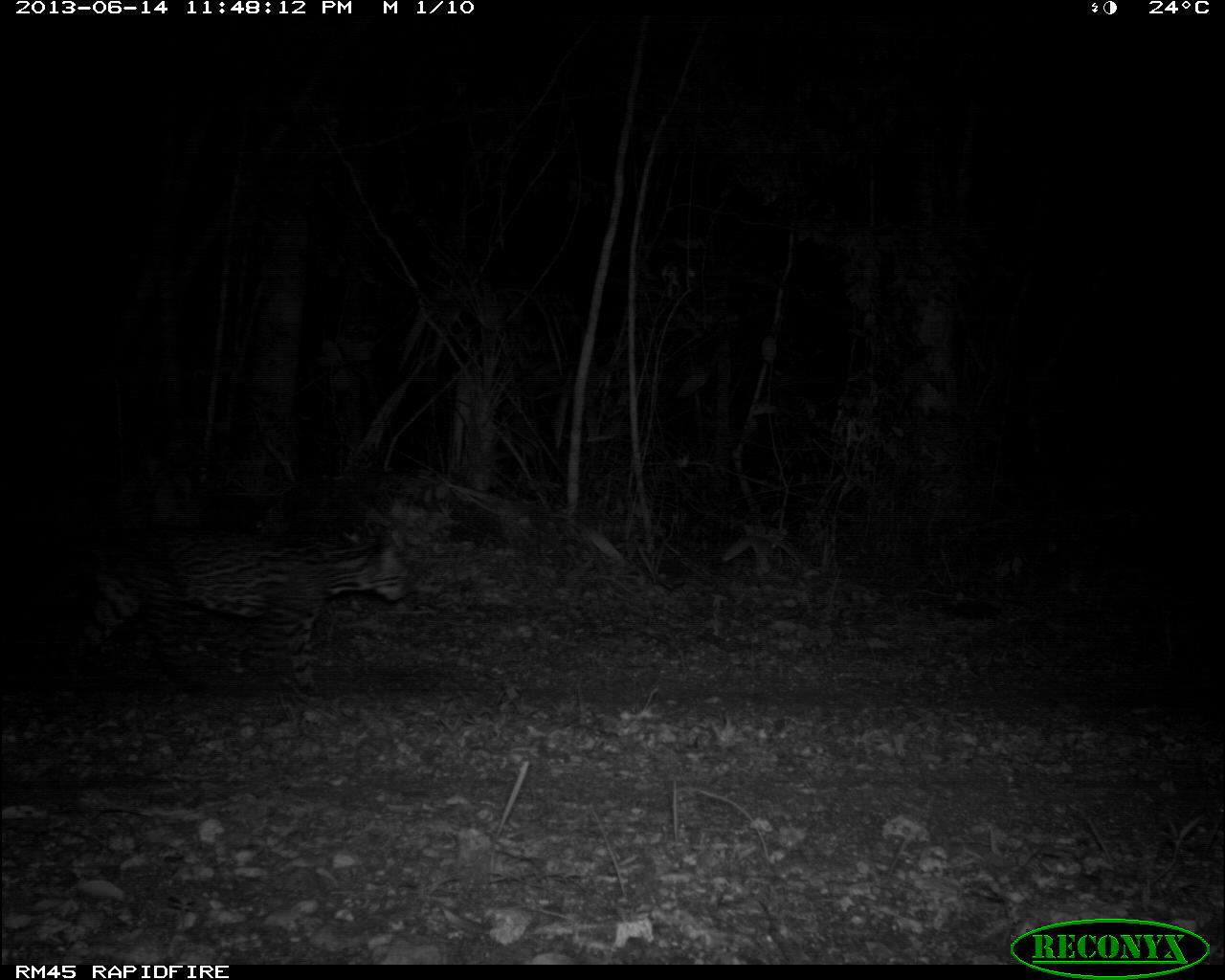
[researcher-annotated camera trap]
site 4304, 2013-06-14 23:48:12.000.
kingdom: Animalia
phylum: Chordata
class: Mammalia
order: Carnivora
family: Felidae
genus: Leopardus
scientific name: Leopardus pardalis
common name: ocelot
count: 1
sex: male